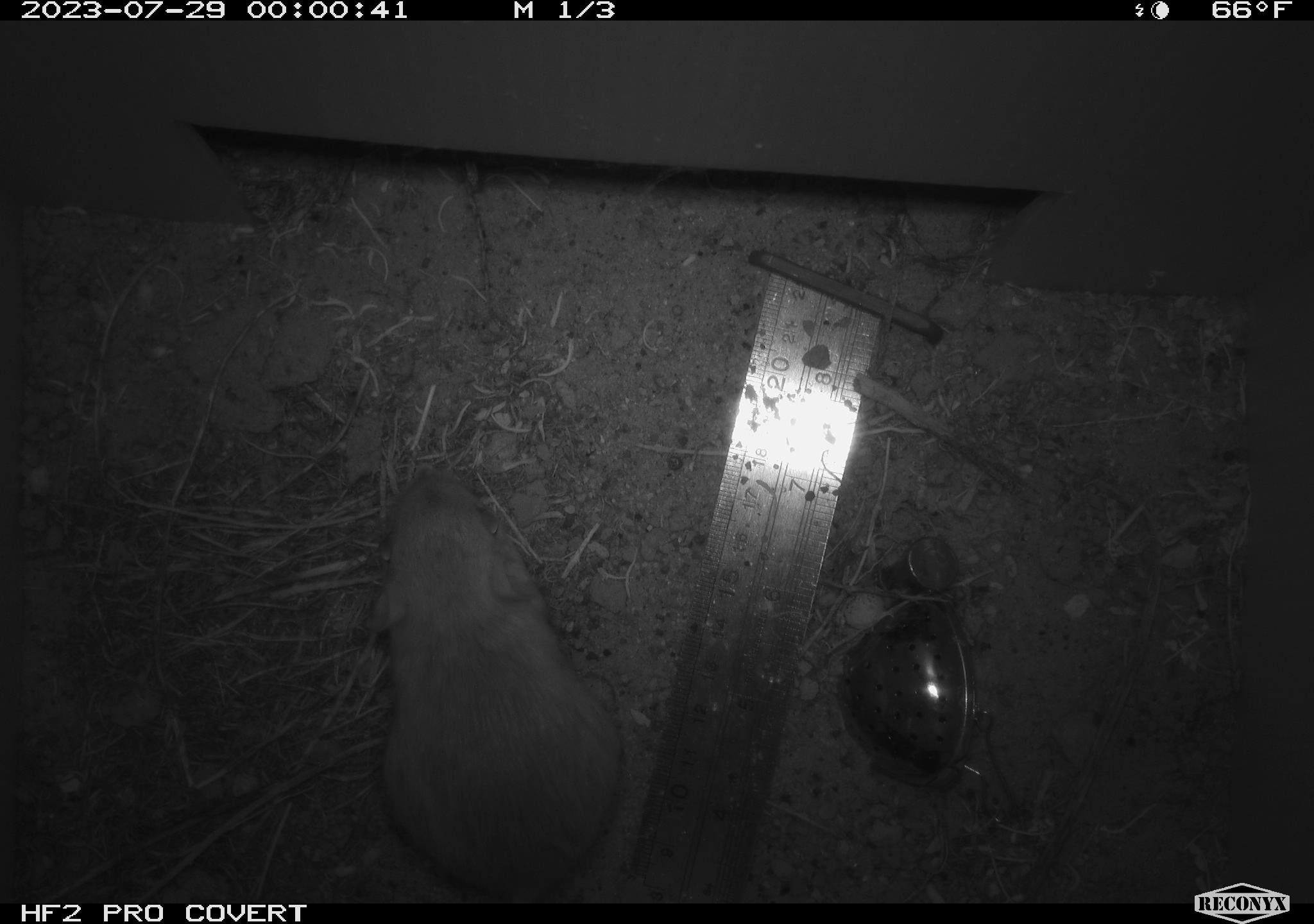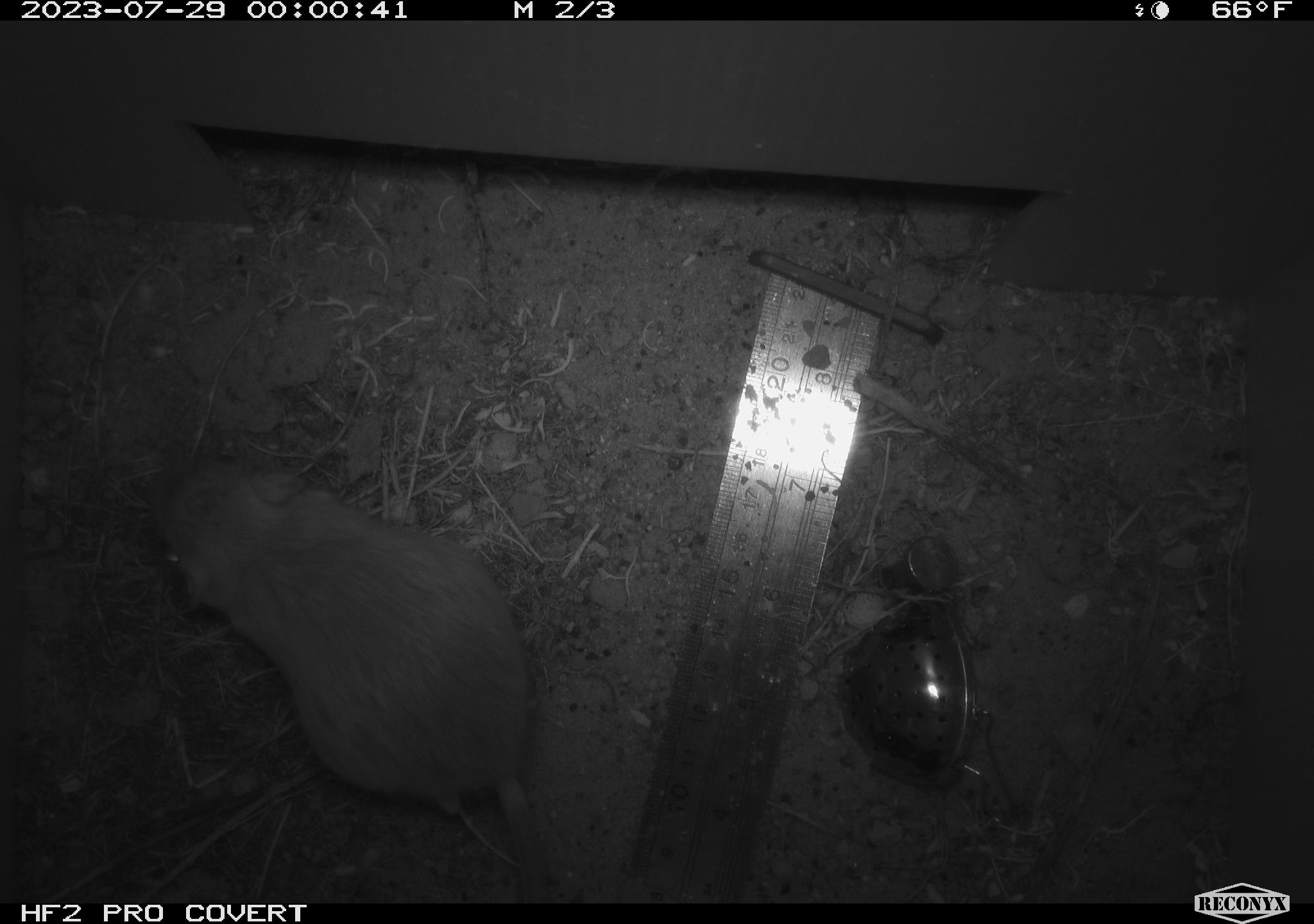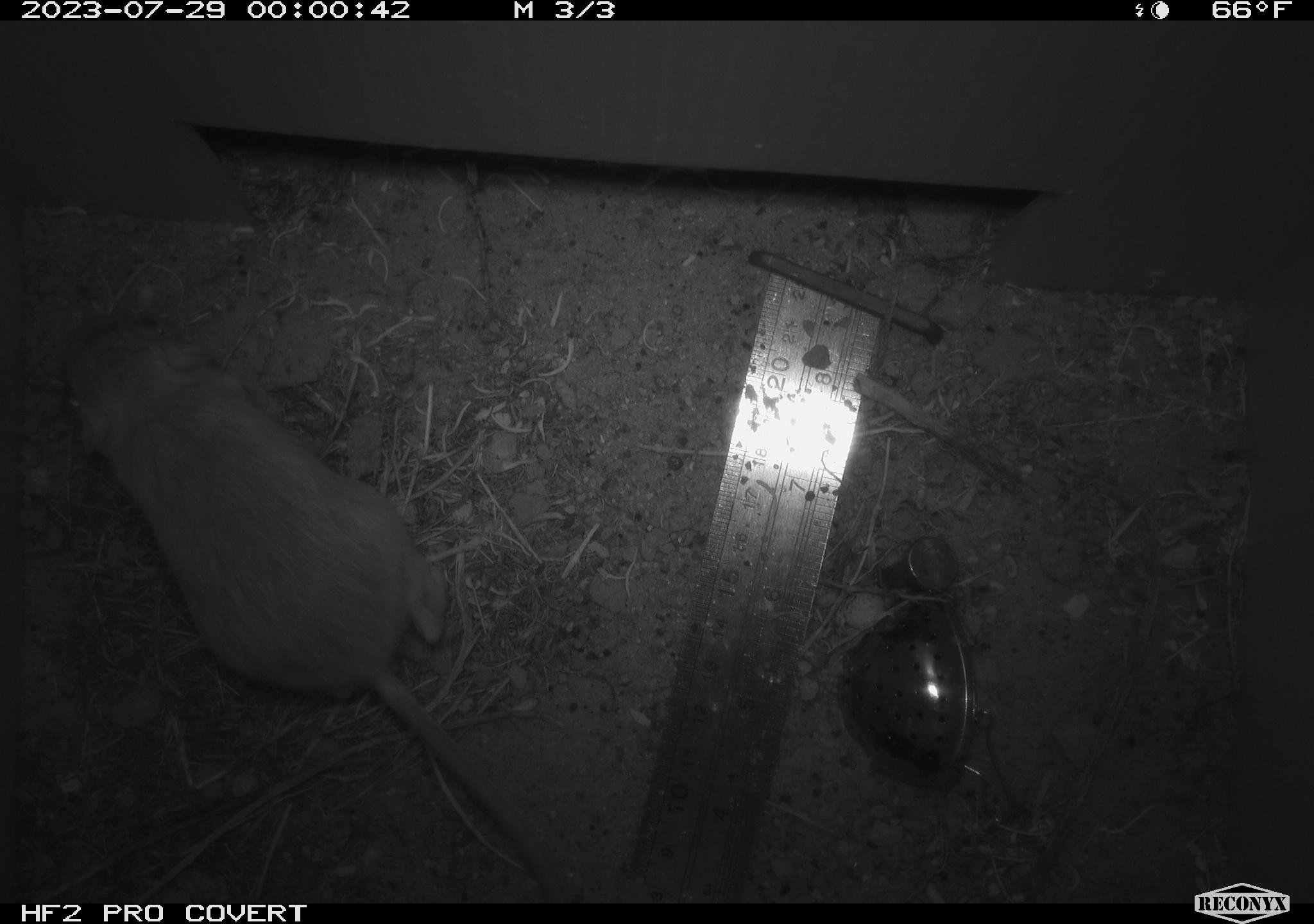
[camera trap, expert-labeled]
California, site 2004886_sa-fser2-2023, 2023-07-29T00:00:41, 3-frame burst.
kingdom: Animalia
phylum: Chordata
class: Mammalia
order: Rodentia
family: Heteromyidae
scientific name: Heteromyidae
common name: kangaroo rats and pocket mice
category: heteromyidae family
Heteromyidae family (kangaroo rats and pocket mice) (Heteromyidae).